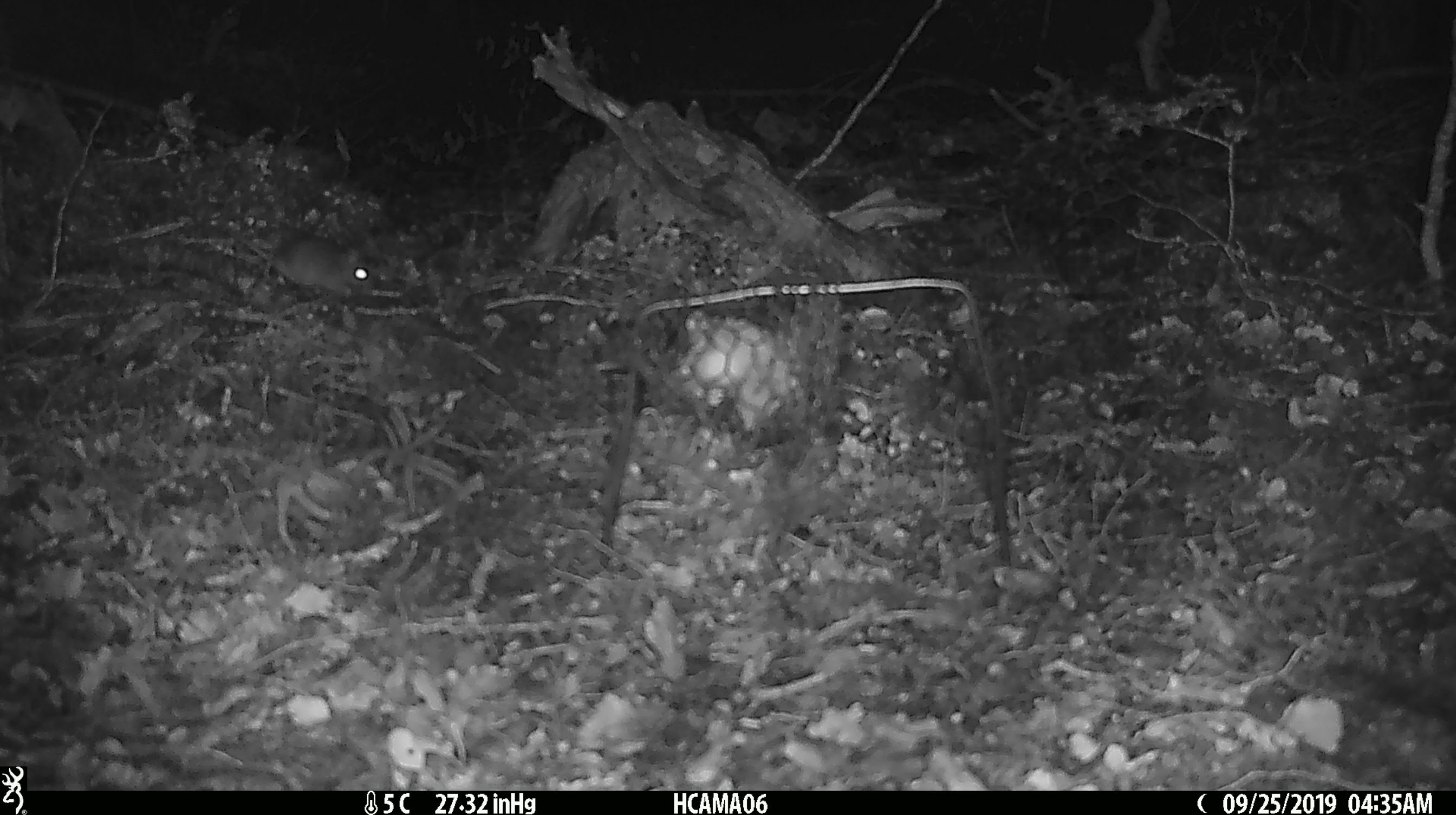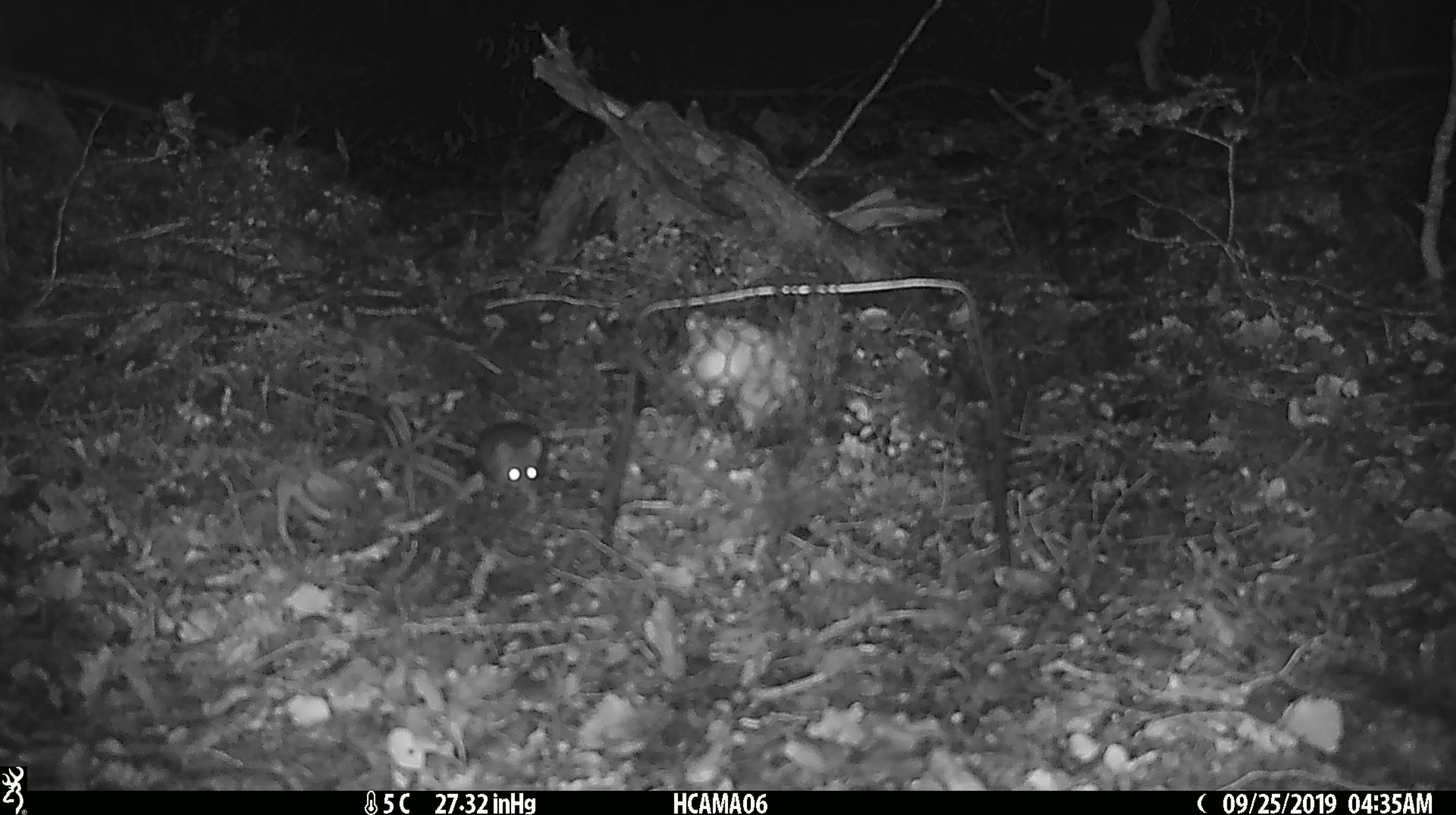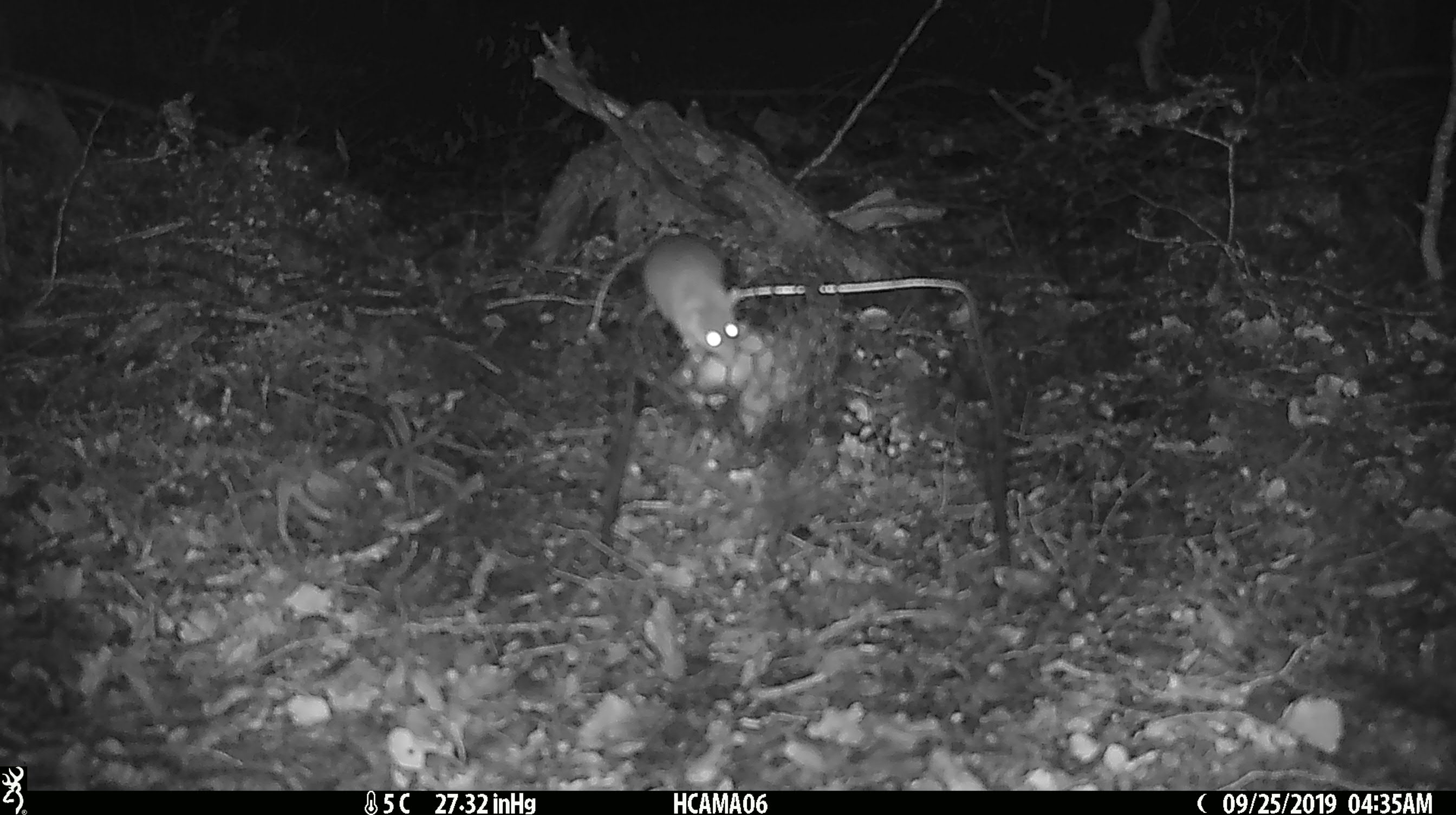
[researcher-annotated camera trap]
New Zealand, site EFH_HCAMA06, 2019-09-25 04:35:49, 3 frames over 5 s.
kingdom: Animalia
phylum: Chordata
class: Mammalia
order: Rodentia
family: Muridae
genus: Mus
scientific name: Mus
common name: mouse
Mouse (Mus).